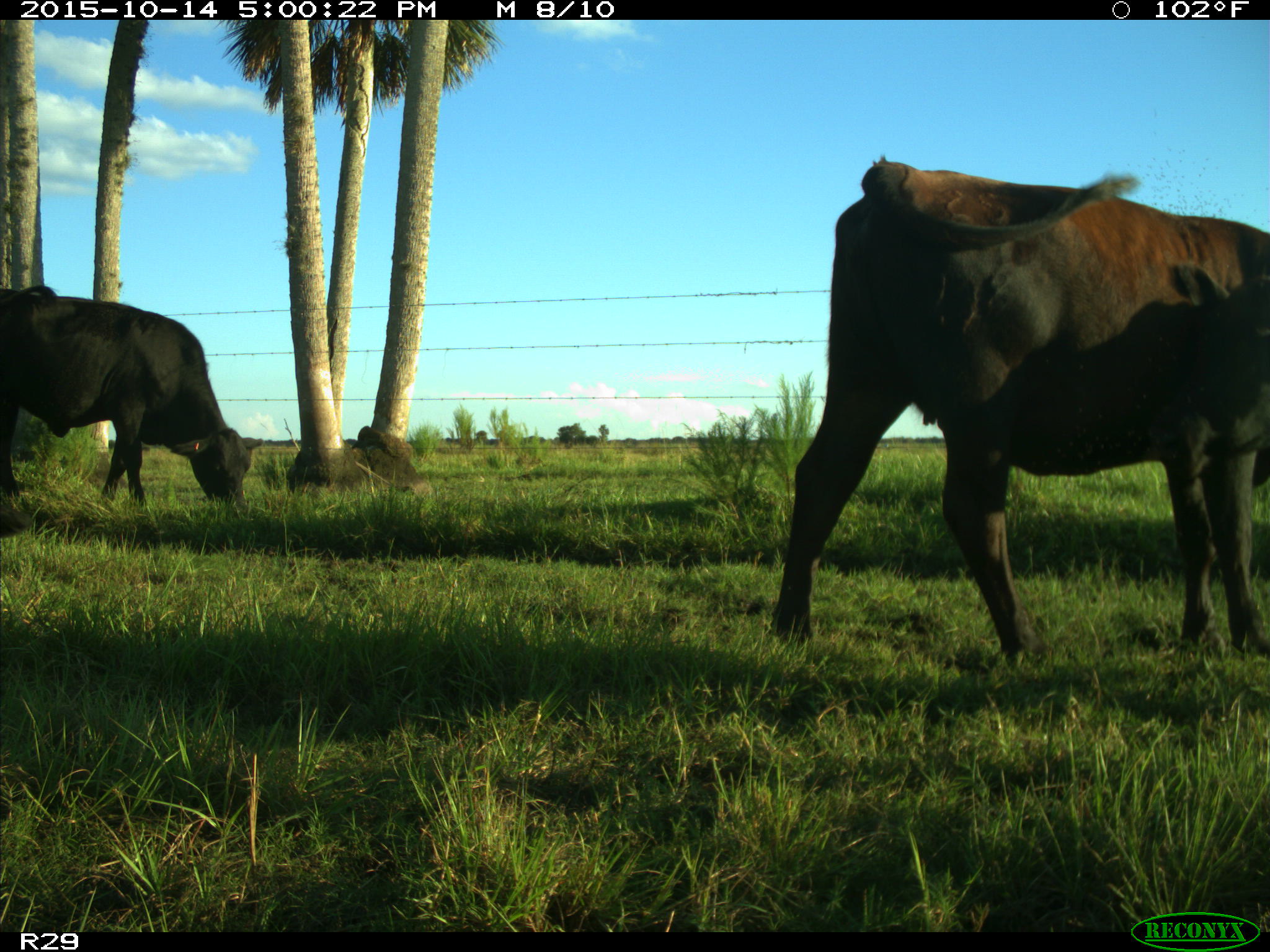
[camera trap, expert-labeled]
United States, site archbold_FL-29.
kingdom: Animalia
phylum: Chordata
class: Mammalia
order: Artiodactyla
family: Bovidae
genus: Bos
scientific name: Bos taurus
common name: domestic cow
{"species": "Bos taurus (domestic cow)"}